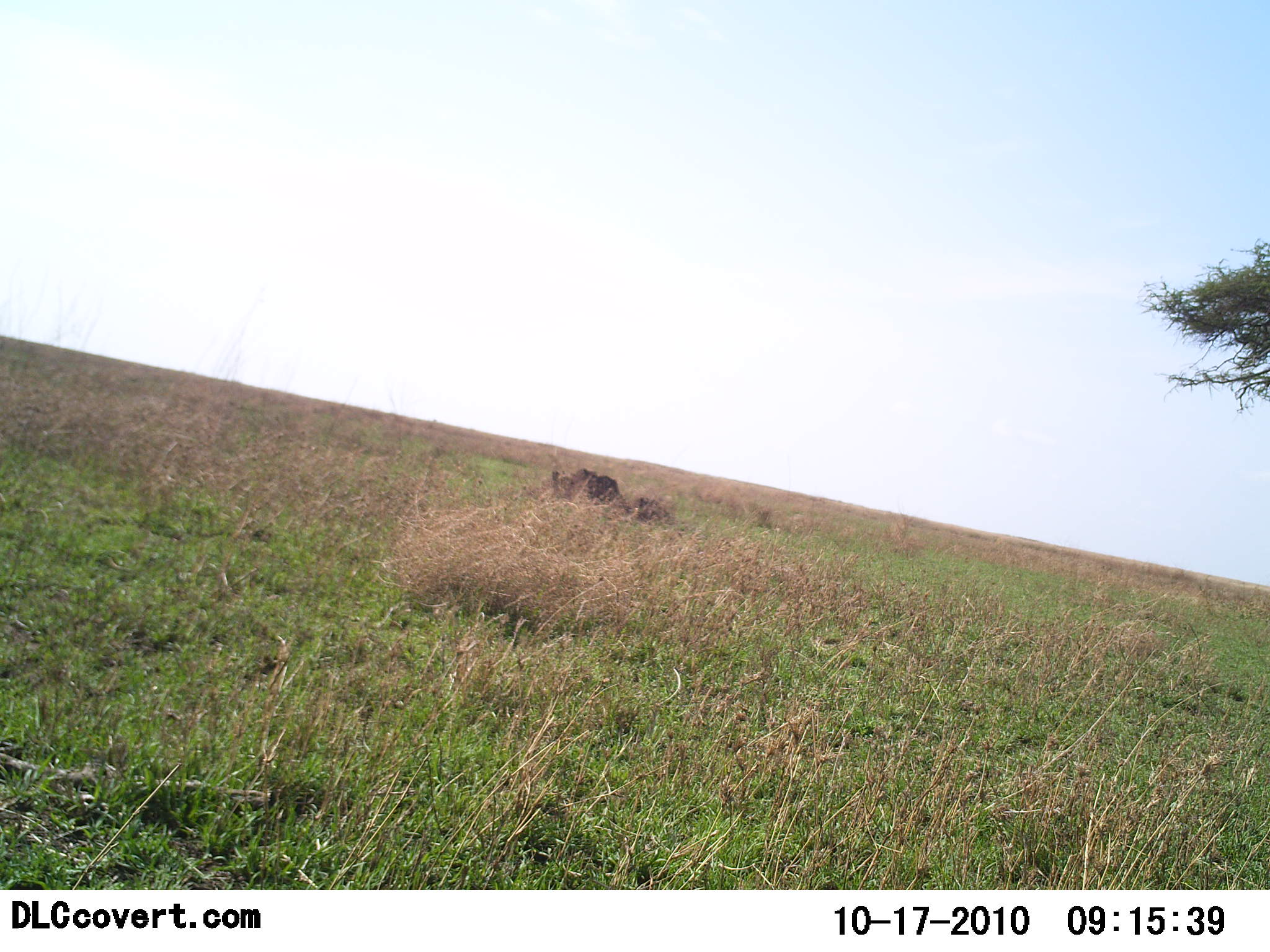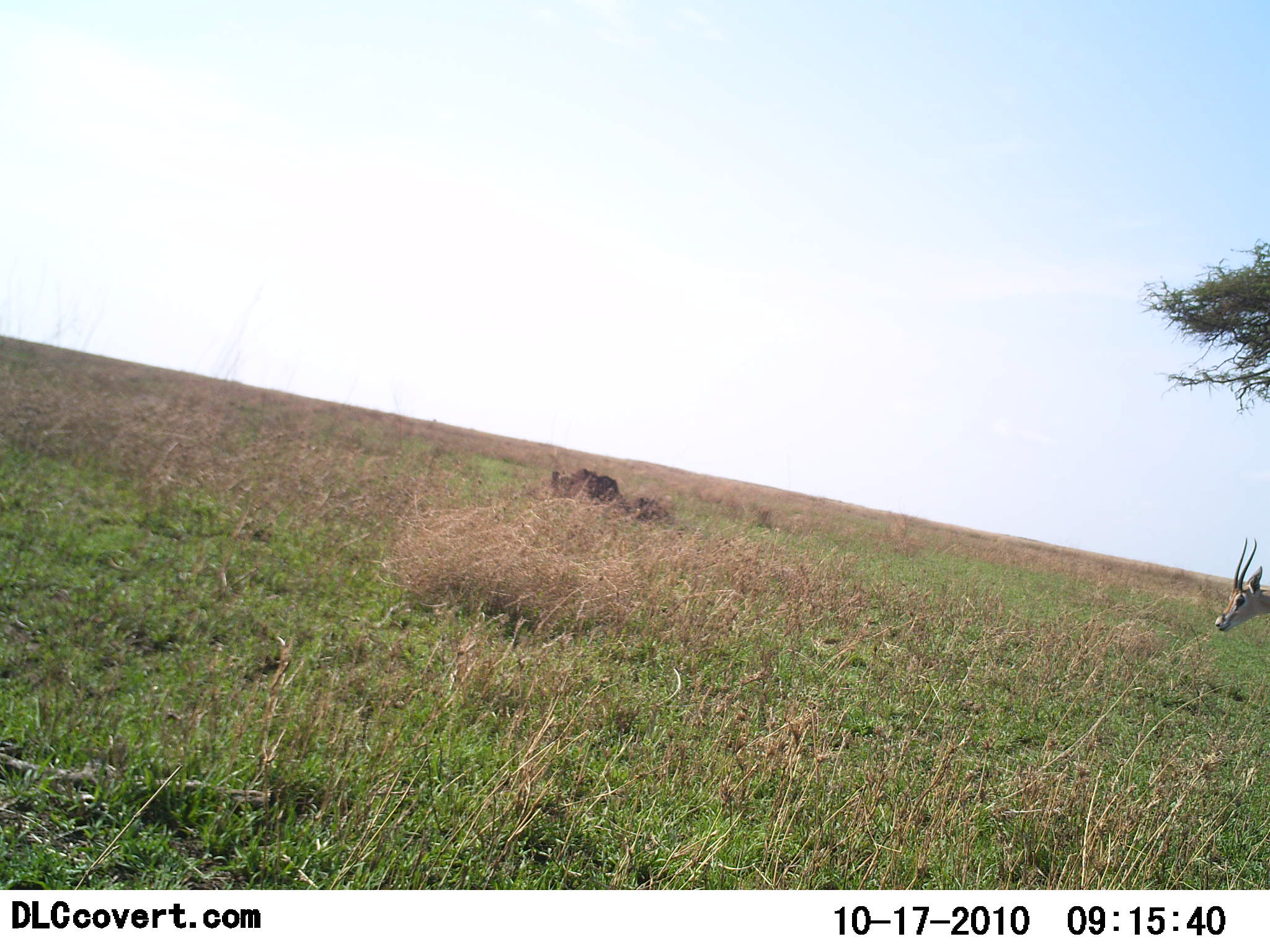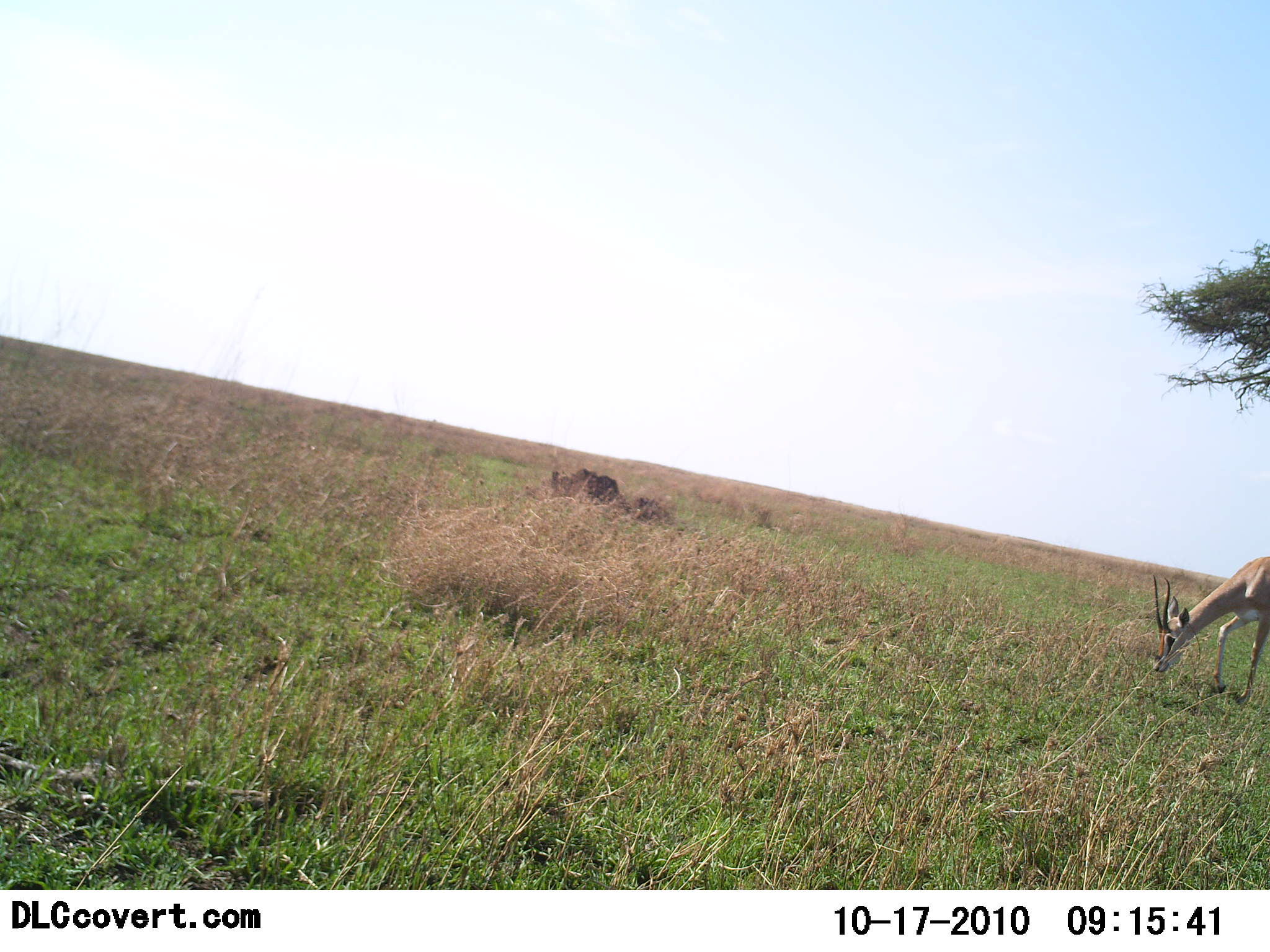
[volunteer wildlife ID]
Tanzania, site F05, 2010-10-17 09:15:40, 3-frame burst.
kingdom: Animalia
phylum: Chordata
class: Mammalia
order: Artiodactyla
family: Bovidae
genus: Nanger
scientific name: Nanger granti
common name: grant's gazelle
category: gazellegrants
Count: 1.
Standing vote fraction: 0%.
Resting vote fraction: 0%.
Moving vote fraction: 54%.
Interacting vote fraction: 0%.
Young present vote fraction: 0%.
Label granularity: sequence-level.